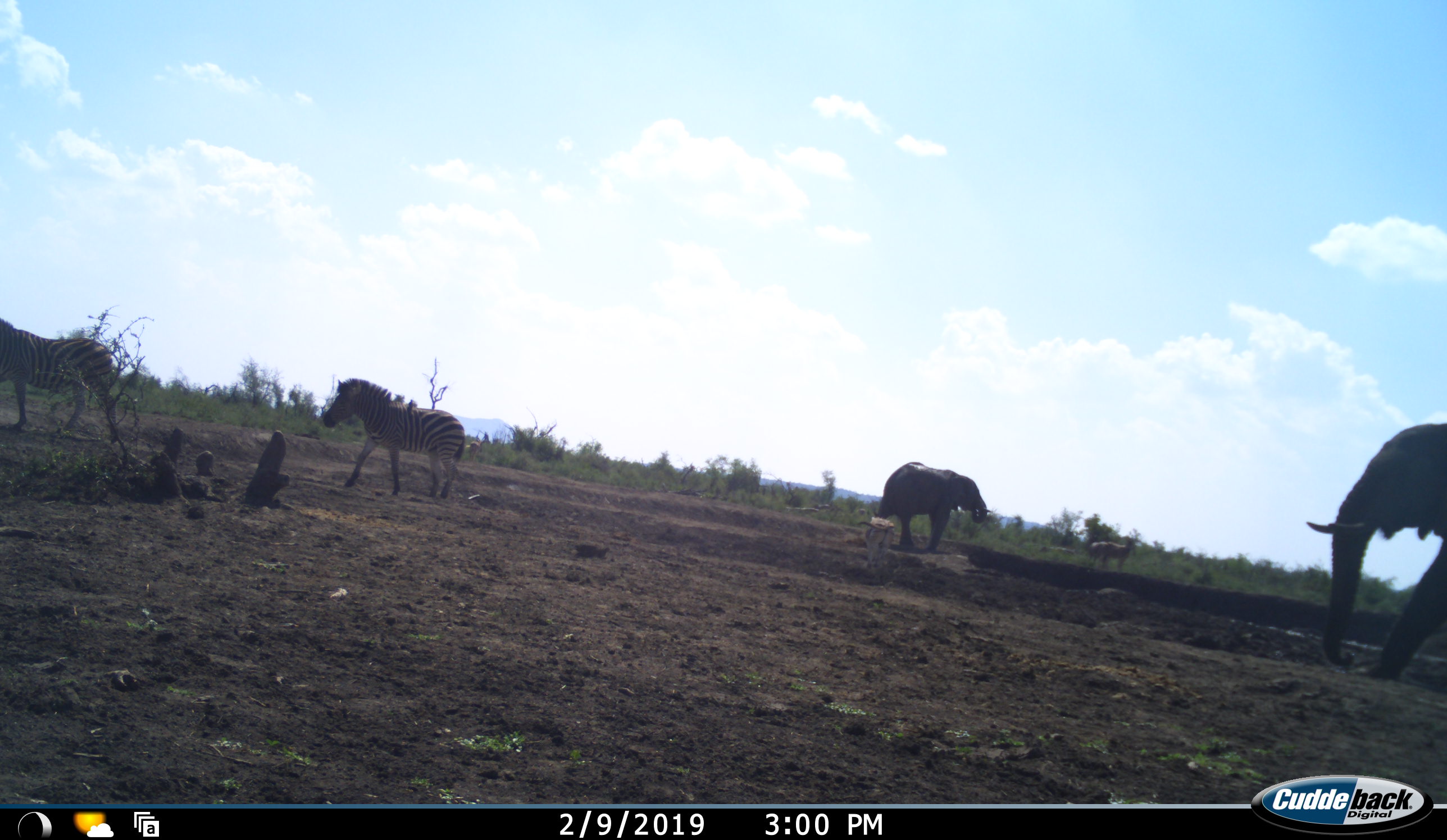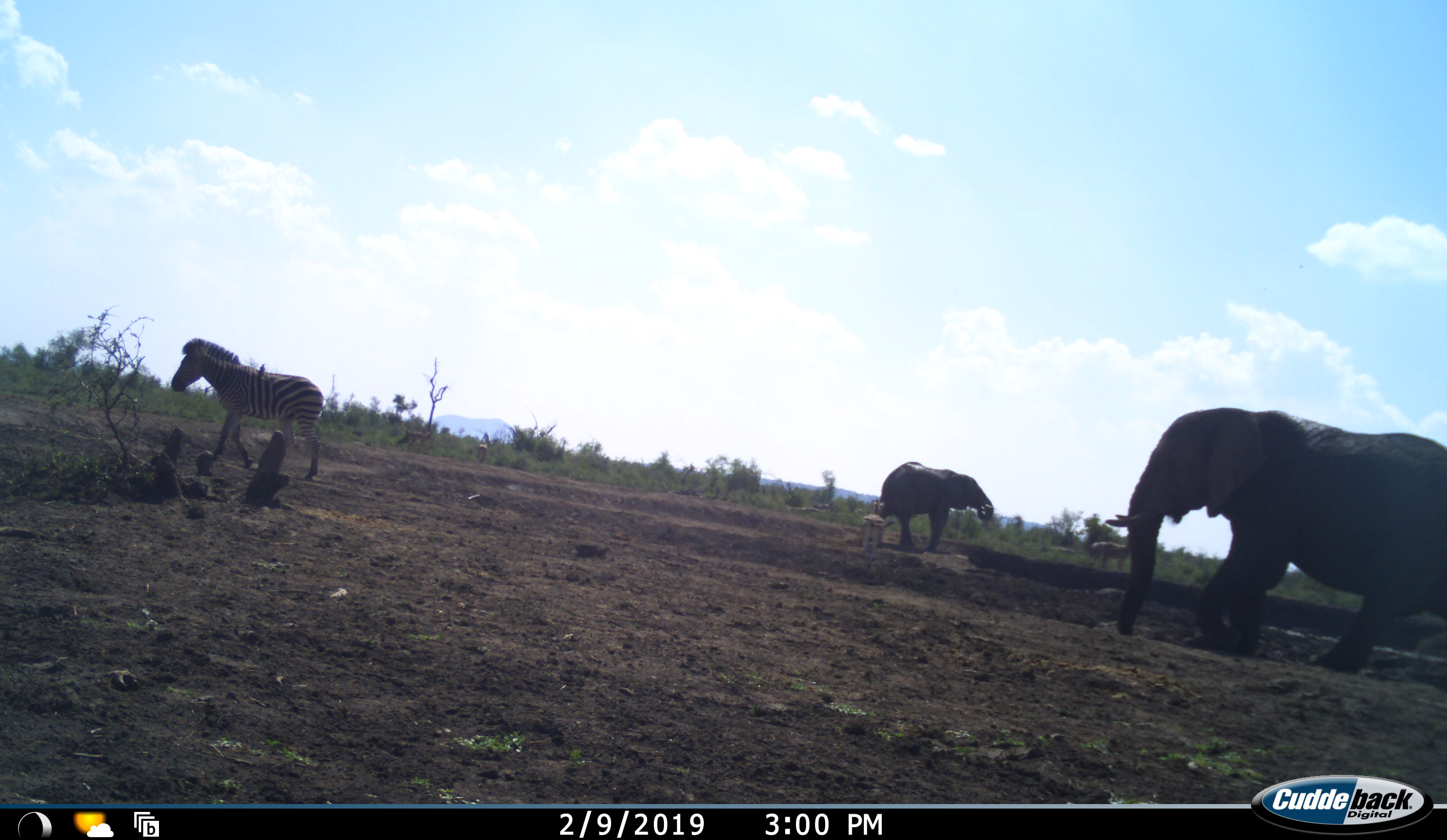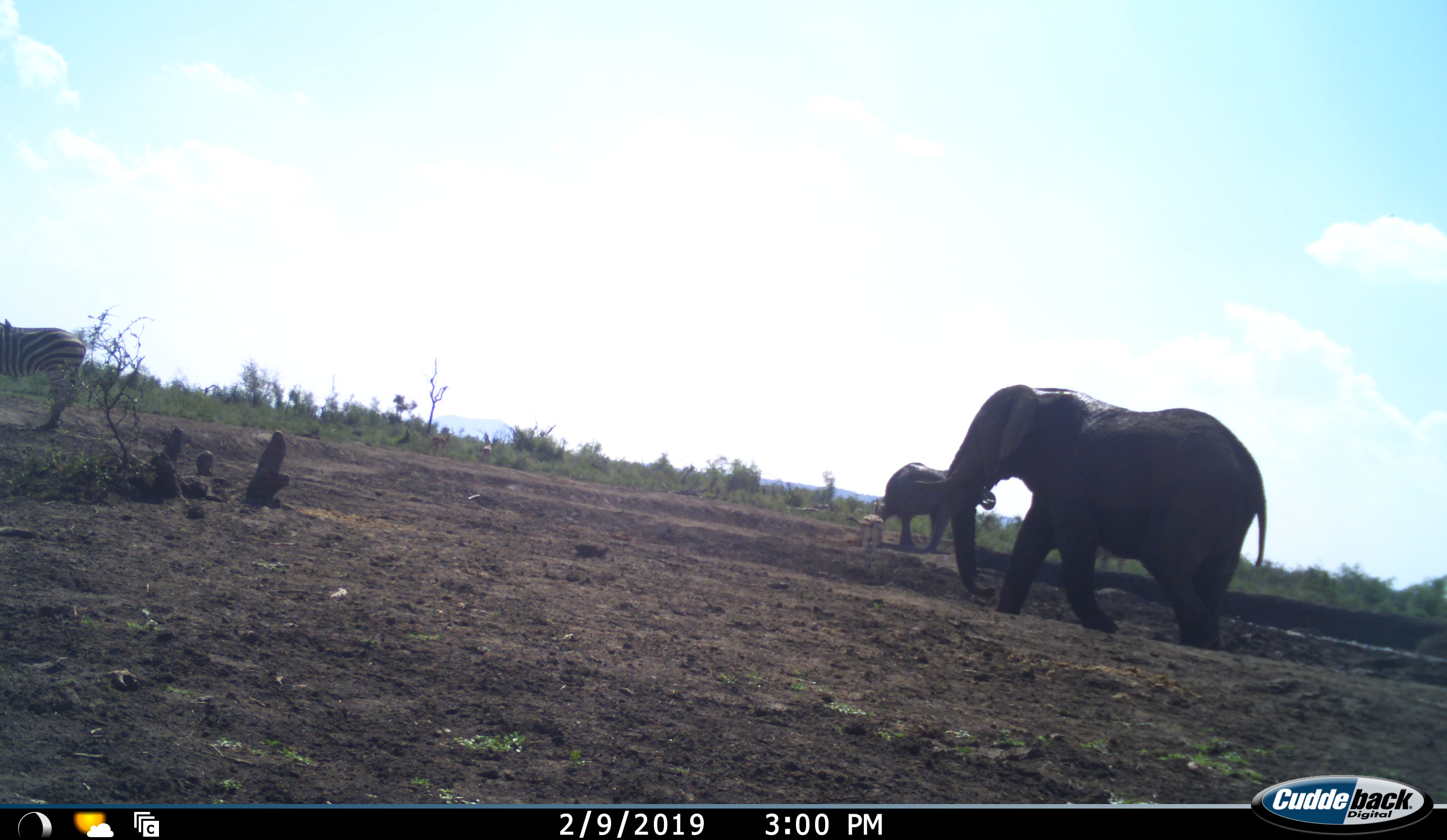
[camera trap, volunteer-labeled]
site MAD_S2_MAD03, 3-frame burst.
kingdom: Animalia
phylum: Chordata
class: Mammalia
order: Proboscidea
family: Elephantidae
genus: Loxodonta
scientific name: Loxodonta africana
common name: african bush elephant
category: elephant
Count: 2.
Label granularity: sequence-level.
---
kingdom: Animalia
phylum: Chordata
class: Mammalia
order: Perissodactyla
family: Equidae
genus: Equus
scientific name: Equus quagga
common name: plains zebra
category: zebraplains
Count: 2.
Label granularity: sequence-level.